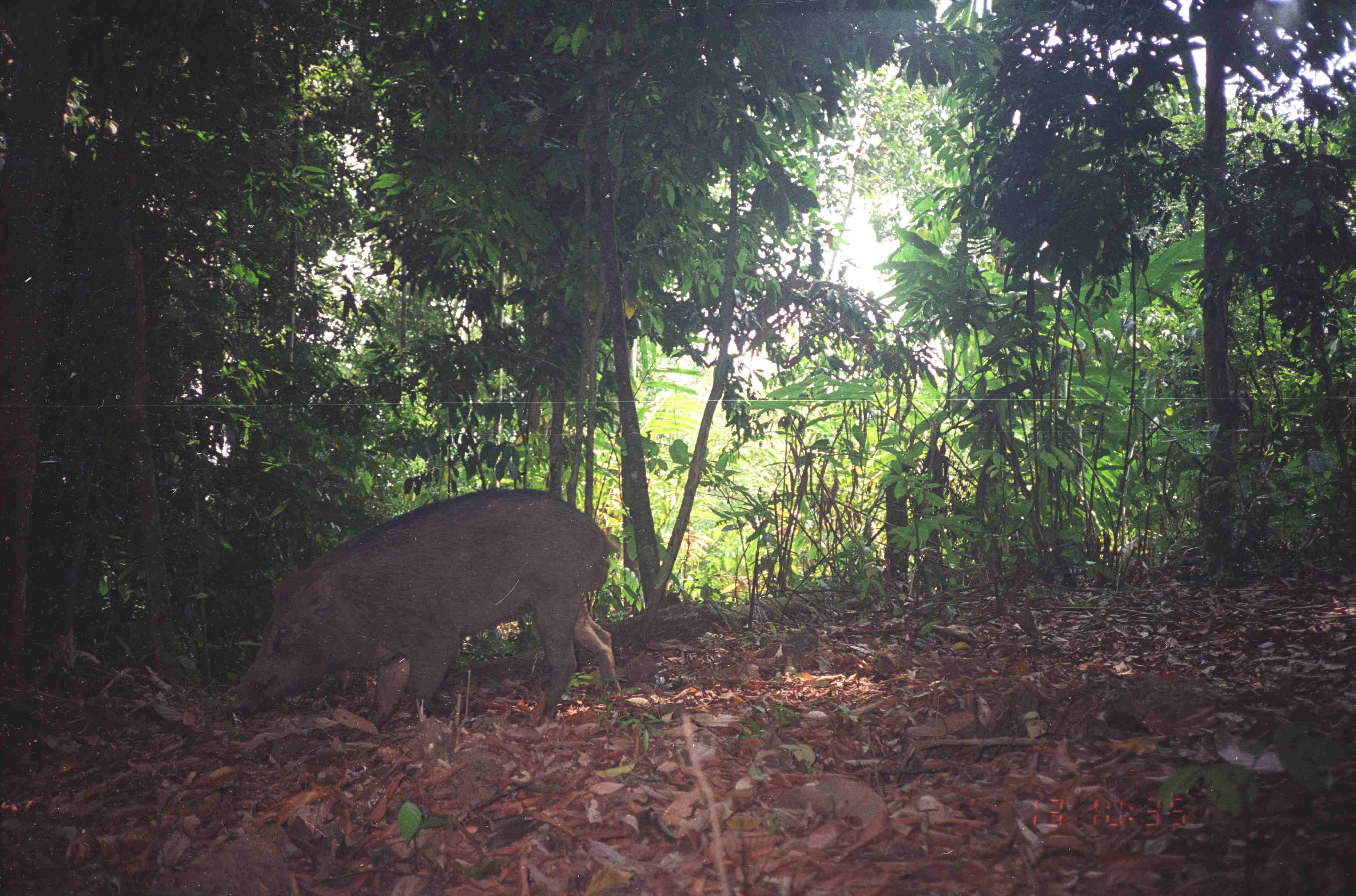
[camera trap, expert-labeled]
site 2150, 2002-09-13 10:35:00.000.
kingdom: Animalia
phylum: Chordata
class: Mammalia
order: Artiodactyla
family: Suidae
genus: Sus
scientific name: Sus scrofa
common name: wild boar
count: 1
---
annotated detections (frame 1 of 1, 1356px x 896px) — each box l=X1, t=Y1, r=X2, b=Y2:
sus scrofa: l=230, t=487, r=621, b=743